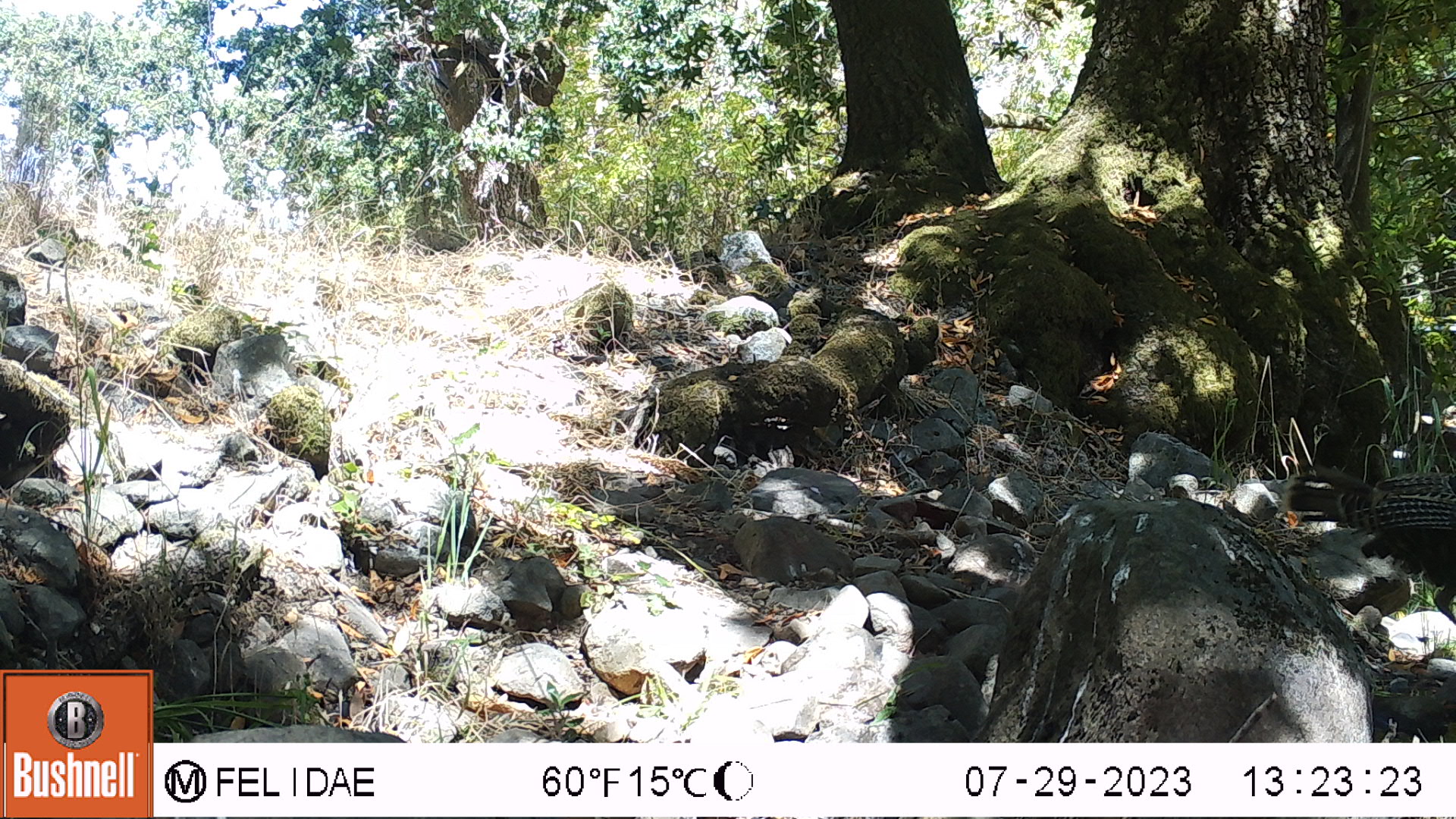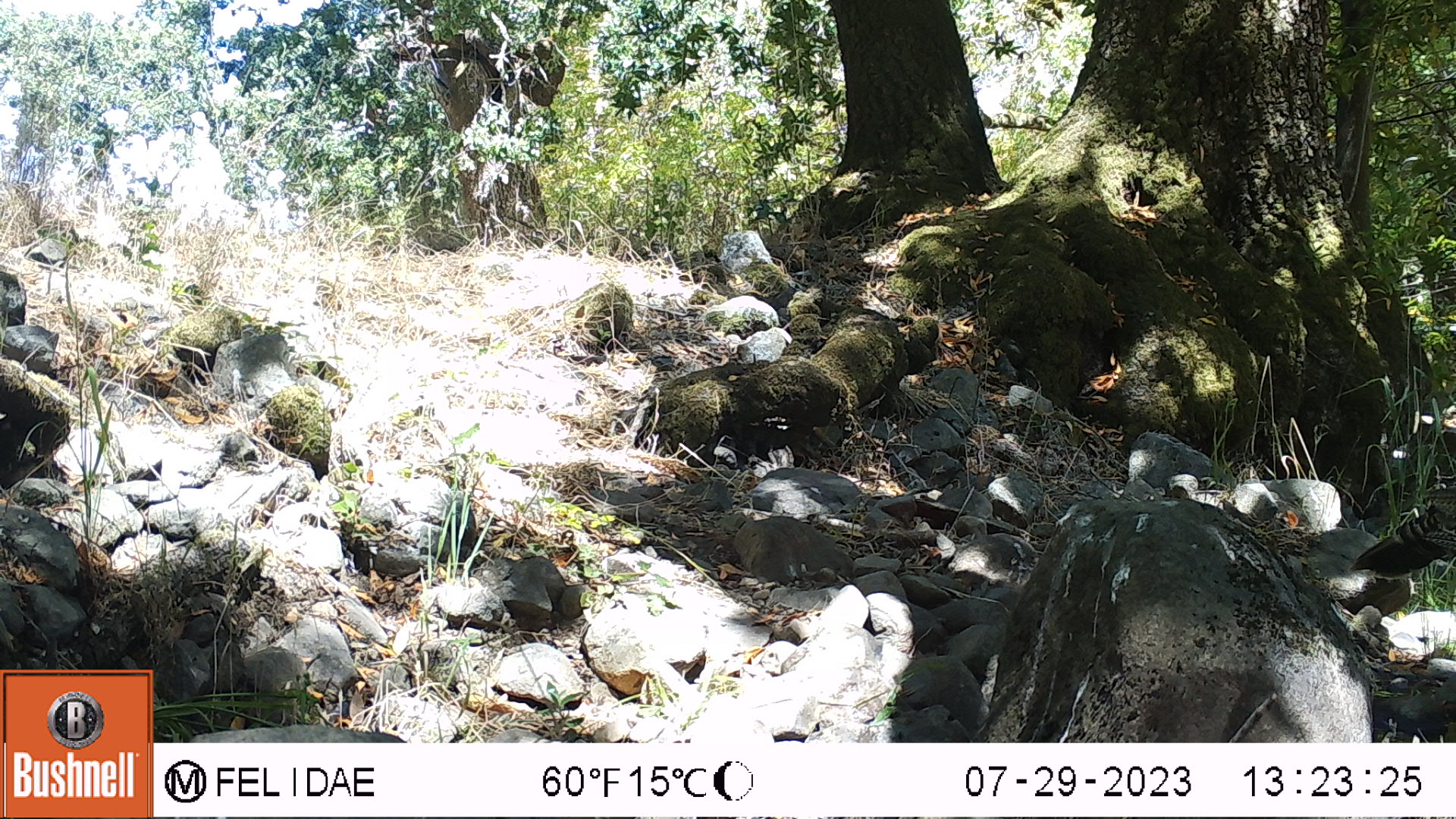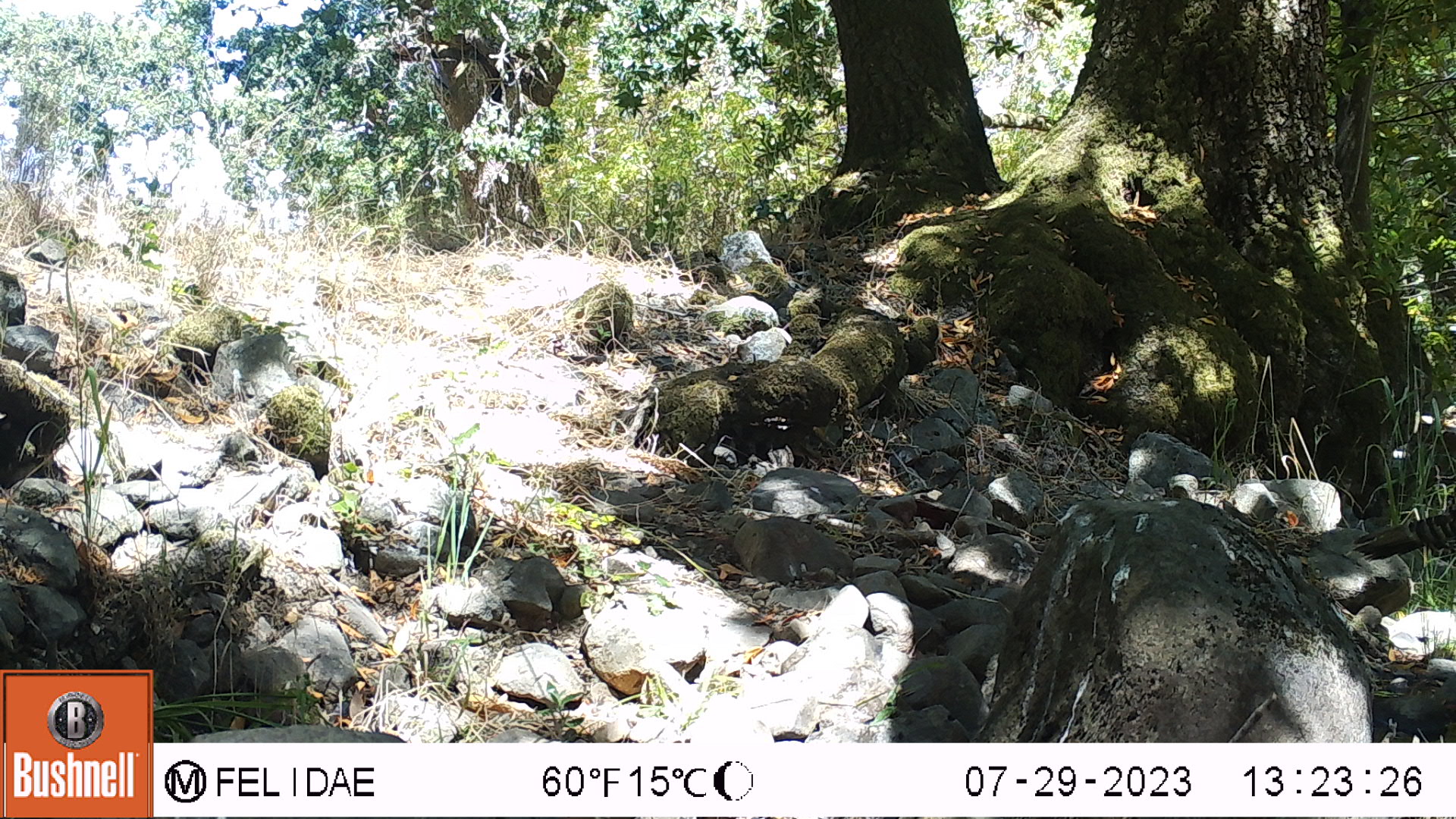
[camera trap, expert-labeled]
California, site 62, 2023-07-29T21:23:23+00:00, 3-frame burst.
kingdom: Animalia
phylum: Chordata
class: Aves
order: Galliformes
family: Phasianidae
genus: Meleagris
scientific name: Meleagris gallopavo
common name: turkey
Turkey (Meleagris gallopavo).